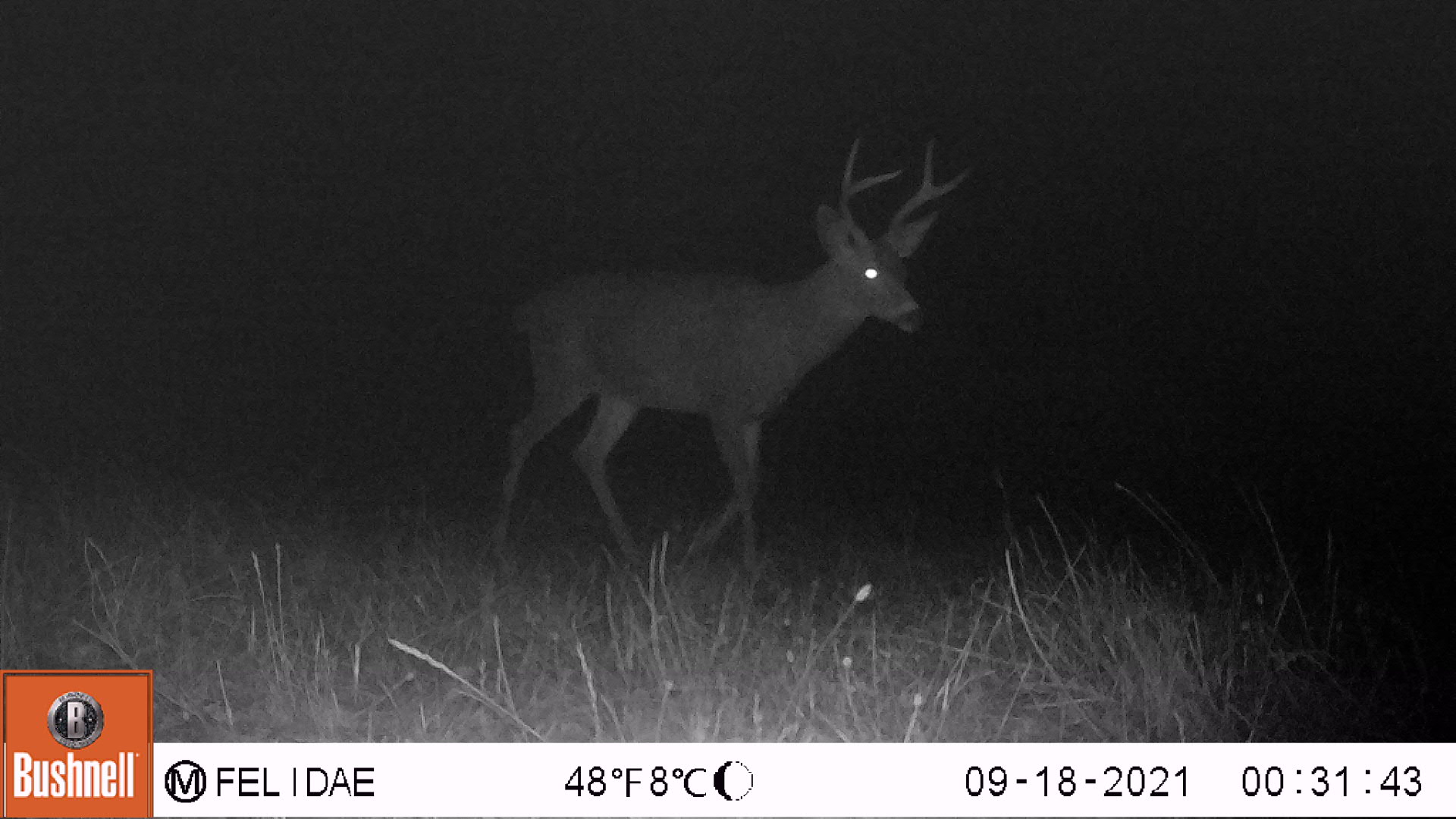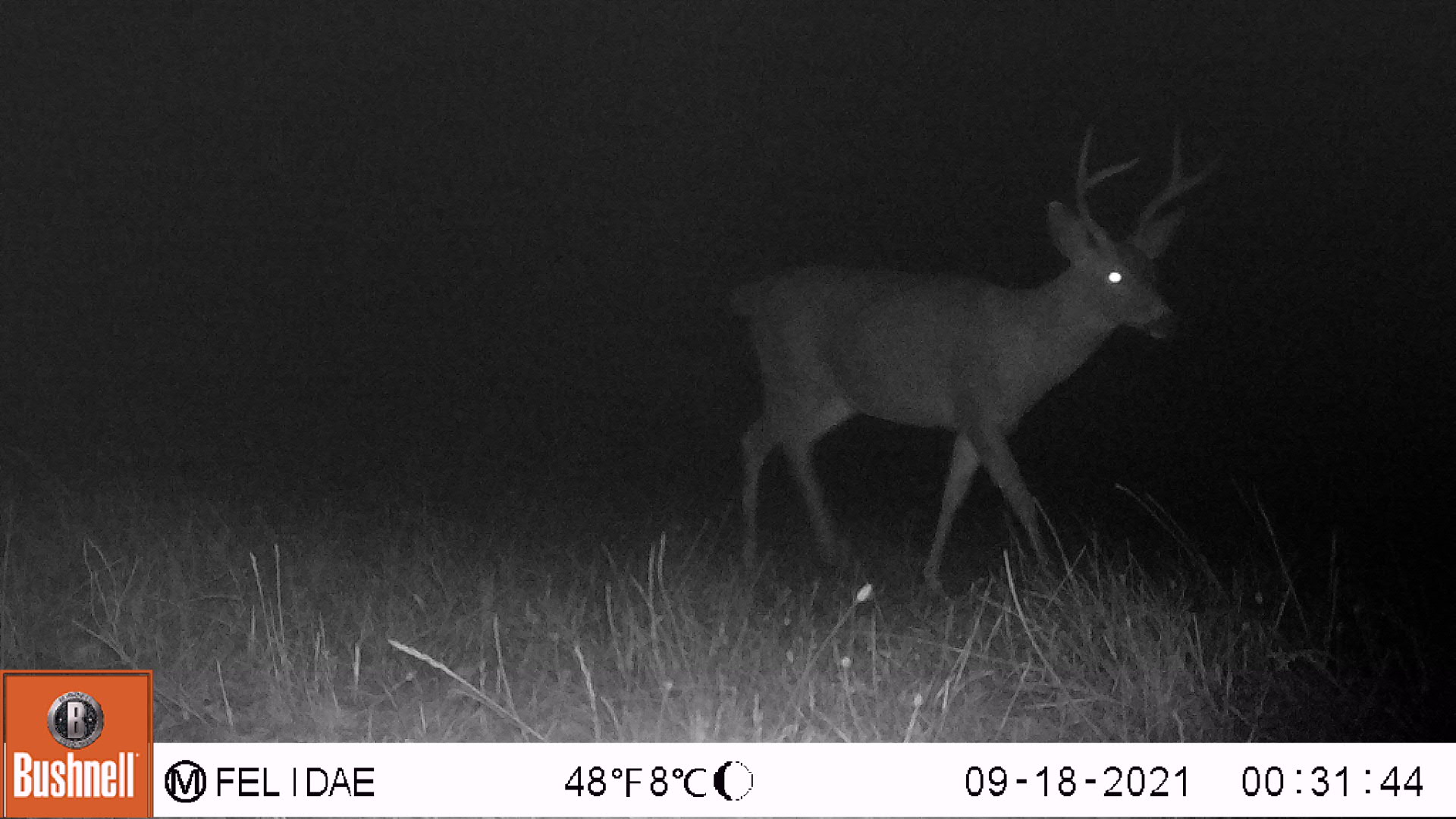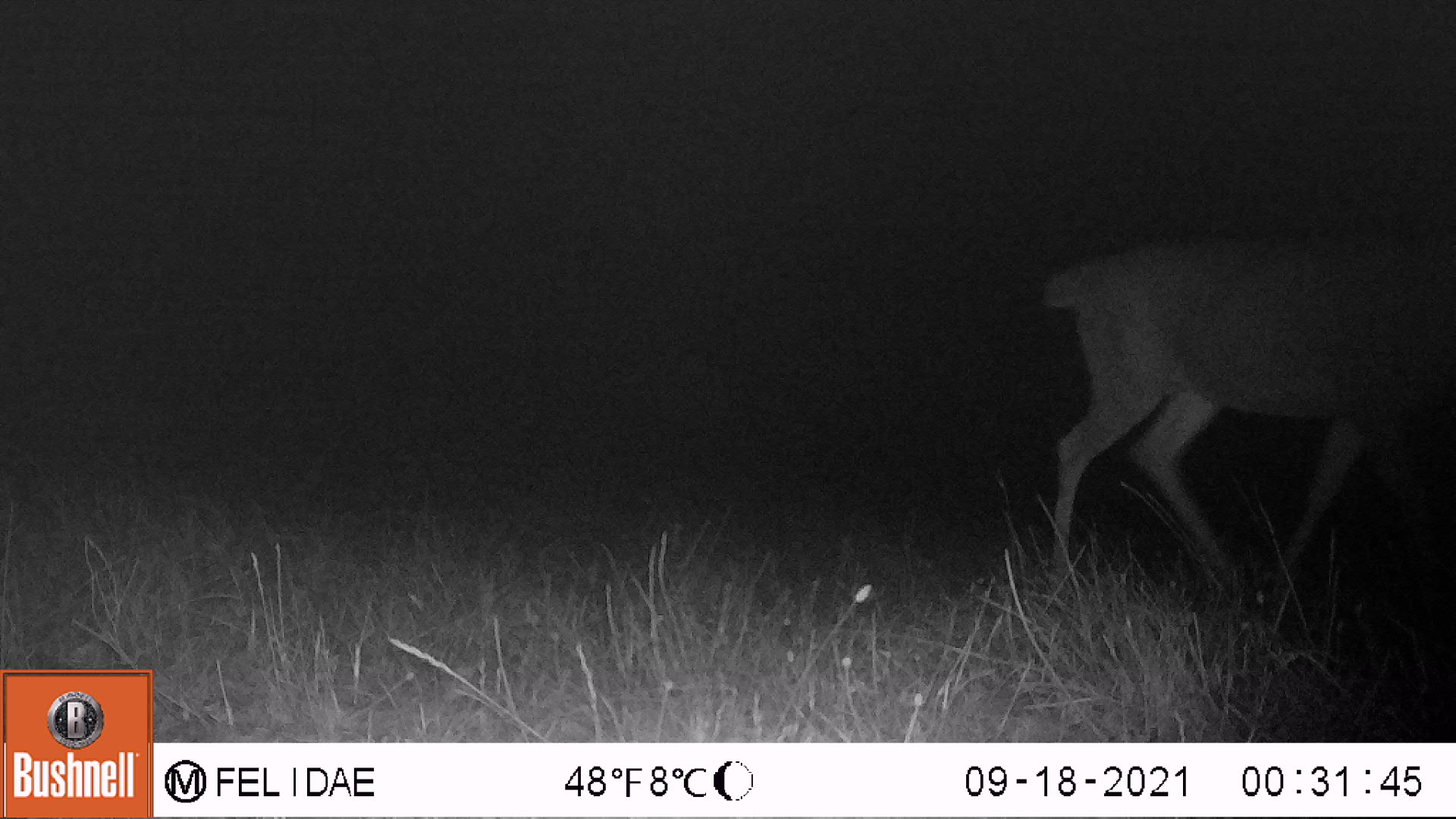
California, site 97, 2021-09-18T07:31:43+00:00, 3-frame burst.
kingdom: Animalia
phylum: Chordata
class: Mammalia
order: Artiodactyla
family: Cervidae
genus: Odocoileus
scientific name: Odocoileus hemionus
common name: mule deer